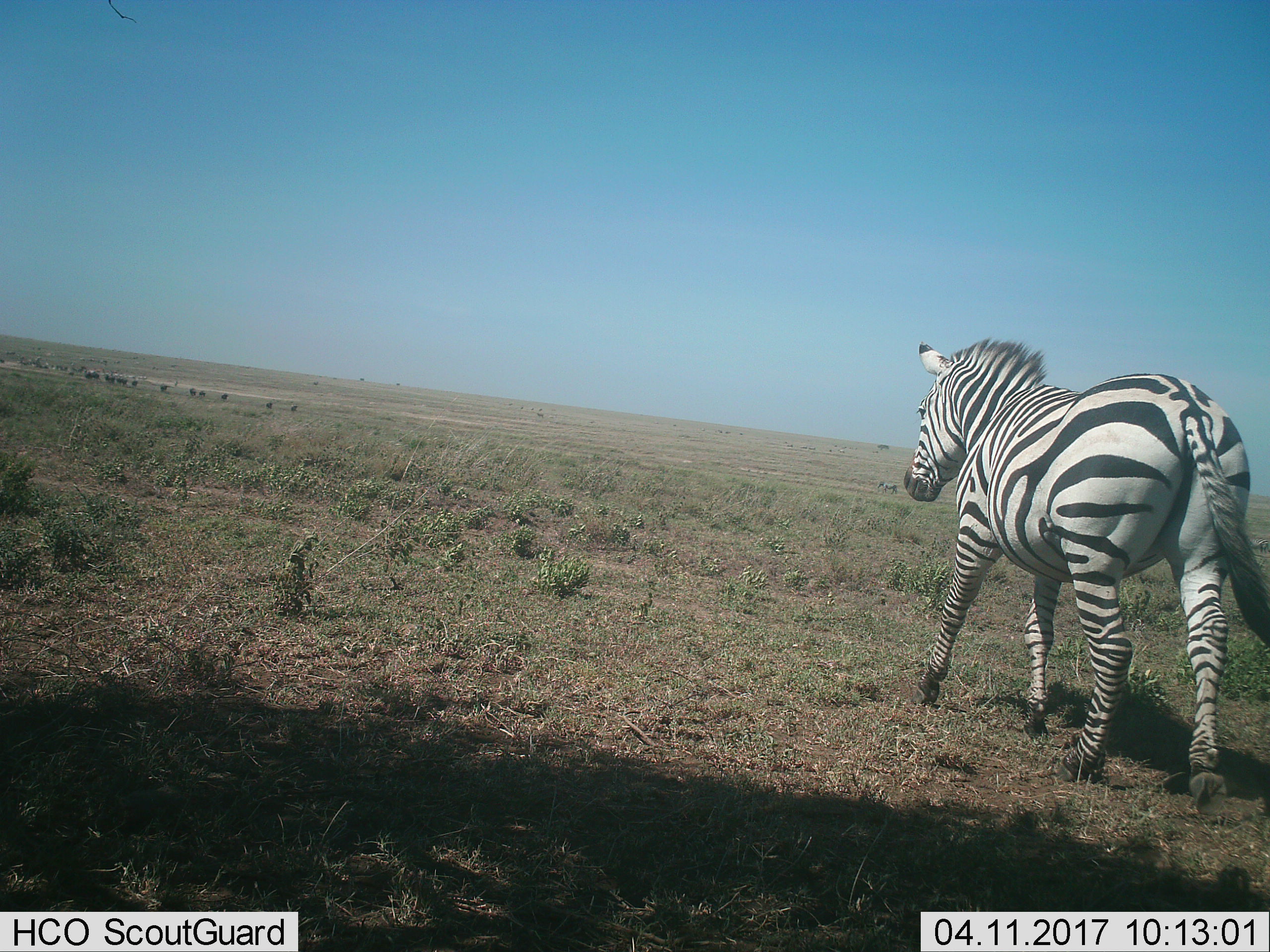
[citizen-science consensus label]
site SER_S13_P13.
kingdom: Animalia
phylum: Chordata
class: Mammalia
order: Perissodactyla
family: Equidae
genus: Equus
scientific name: Equus quagga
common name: plains zebra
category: zebraplains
Zebraplains (plains zebra) (Equus quagga), count 1. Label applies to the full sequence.